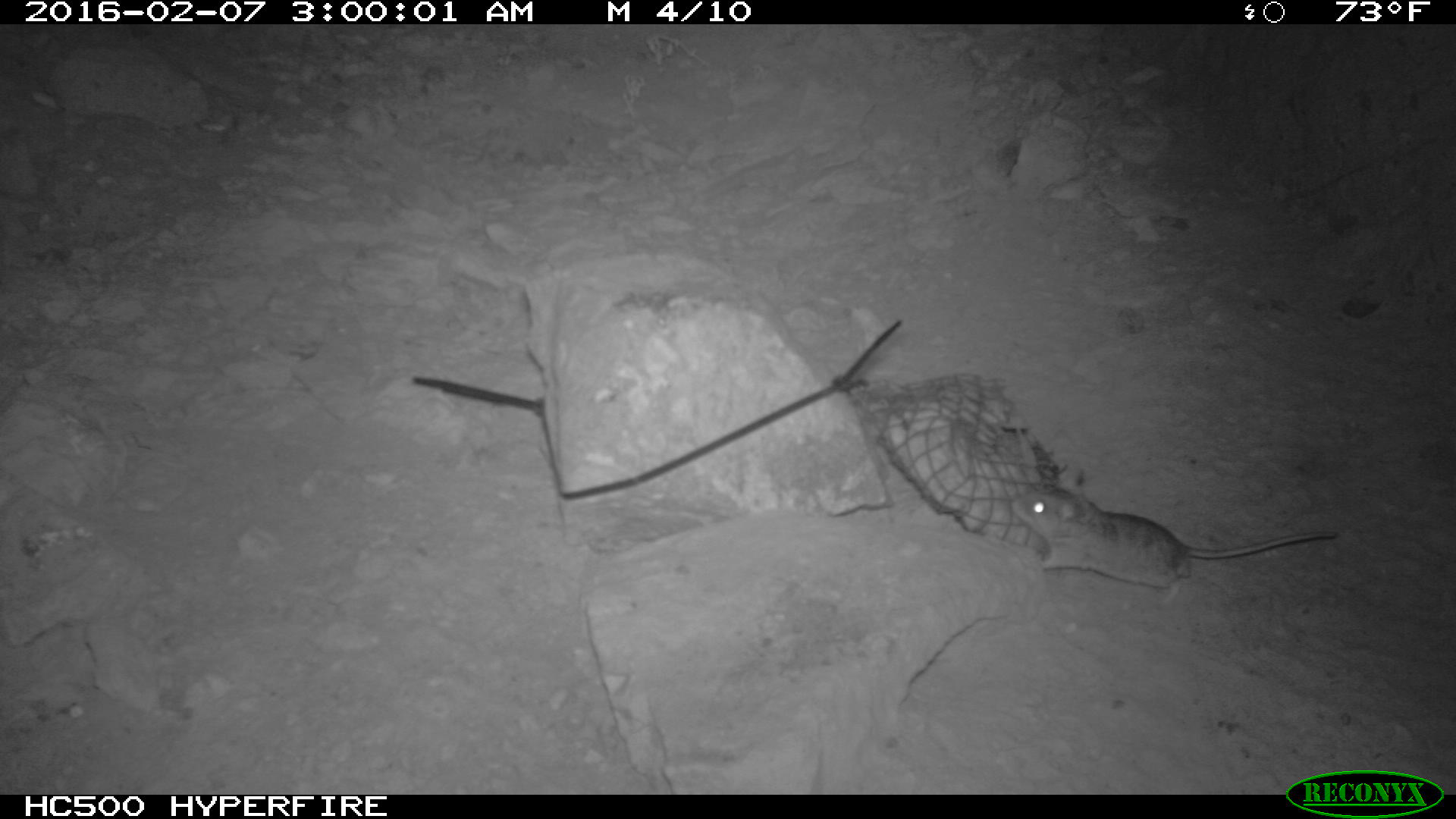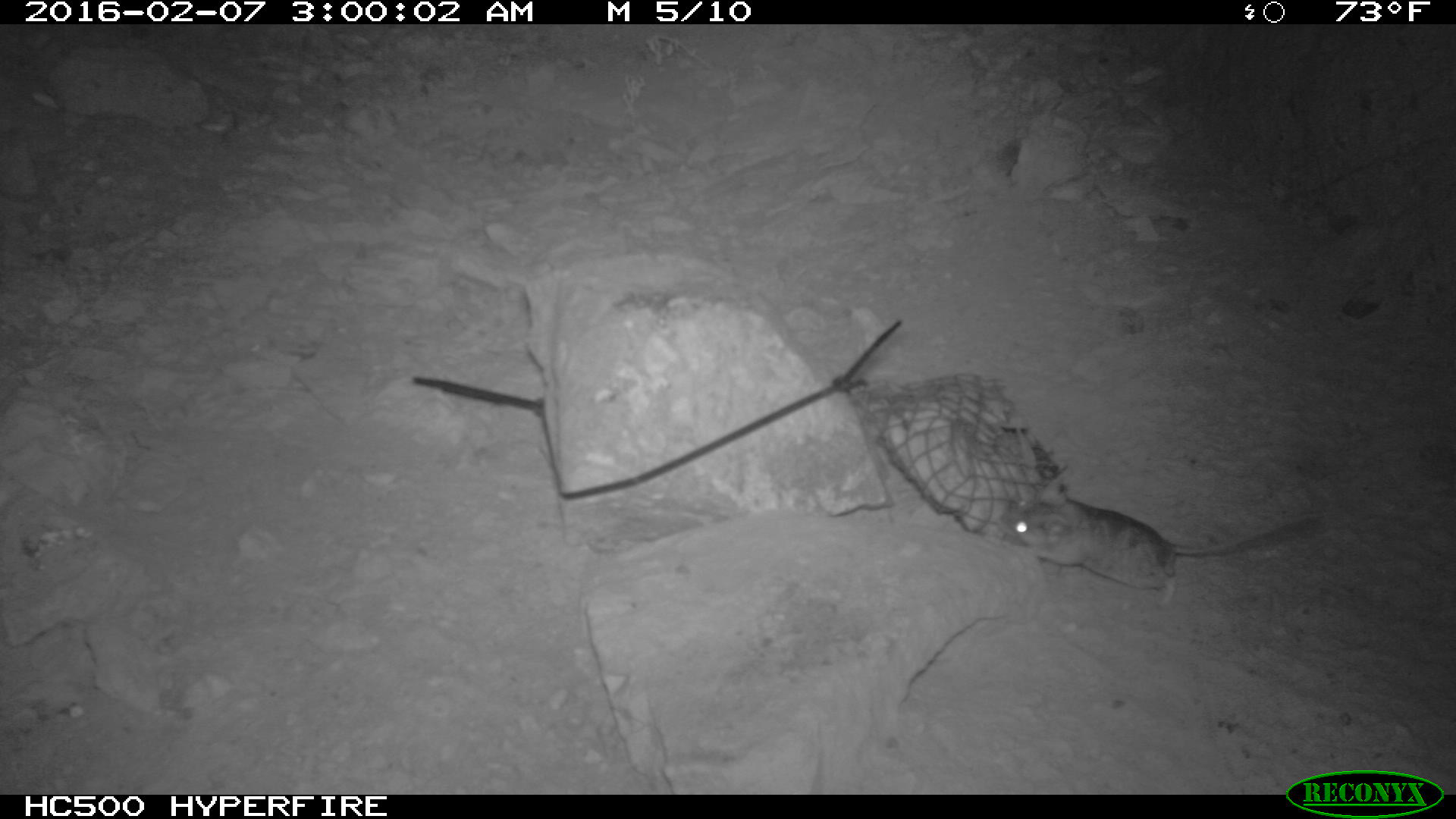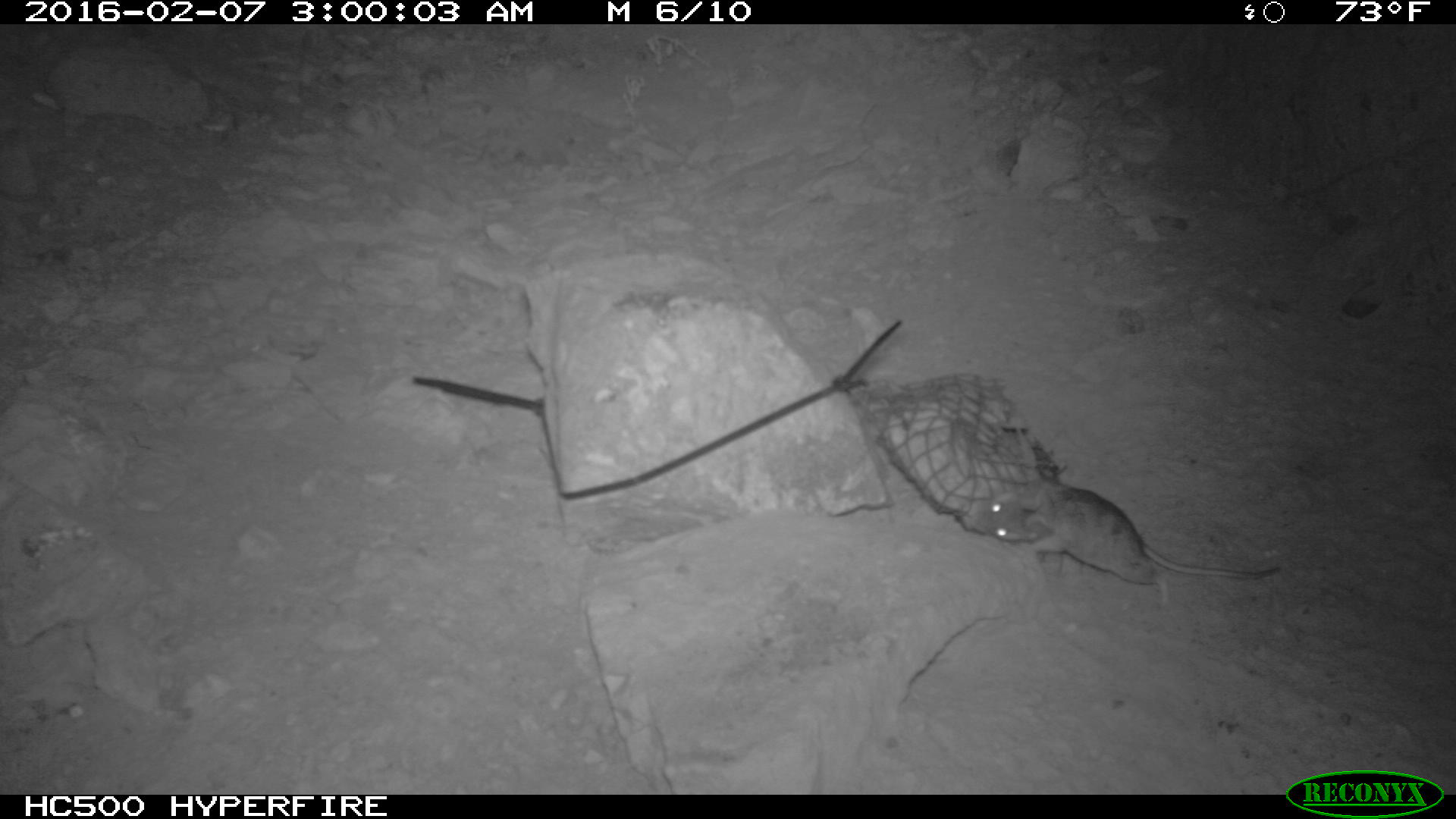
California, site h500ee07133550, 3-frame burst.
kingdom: Animalia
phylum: Chordata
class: Mammalia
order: Rodentia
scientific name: Rodentia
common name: rodent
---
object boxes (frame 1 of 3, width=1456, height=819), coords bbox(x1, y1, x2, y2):
rodent: bbox(1011, 489, 1338, 607)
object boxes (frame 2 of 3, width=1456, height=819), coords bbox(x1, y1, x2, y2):
rodent: bbox(998, 465, 1326, 609)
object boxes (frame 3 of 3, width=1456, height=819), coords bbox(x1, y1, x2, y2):
rodent: bbox(964, 482, 1281, 619)